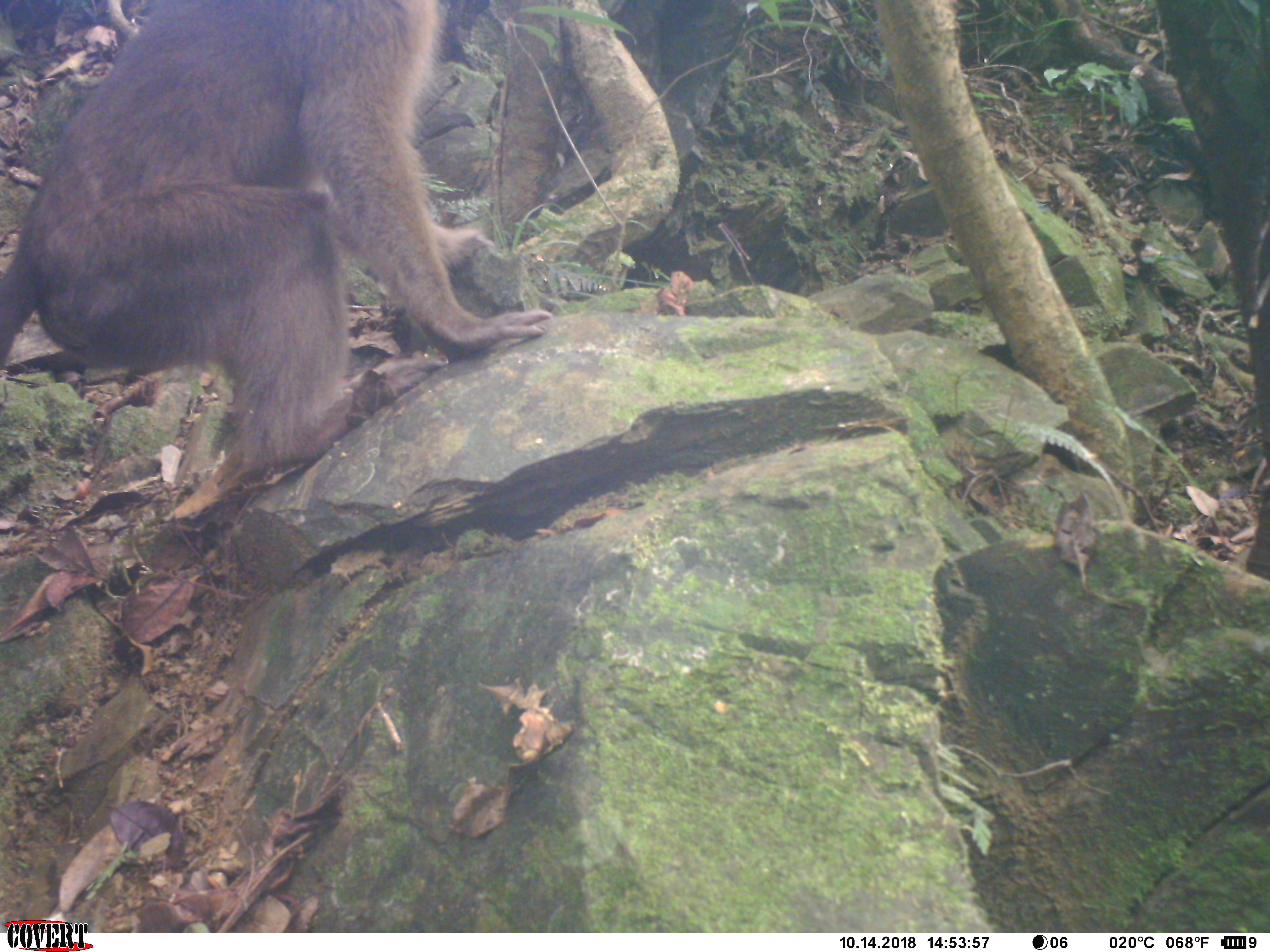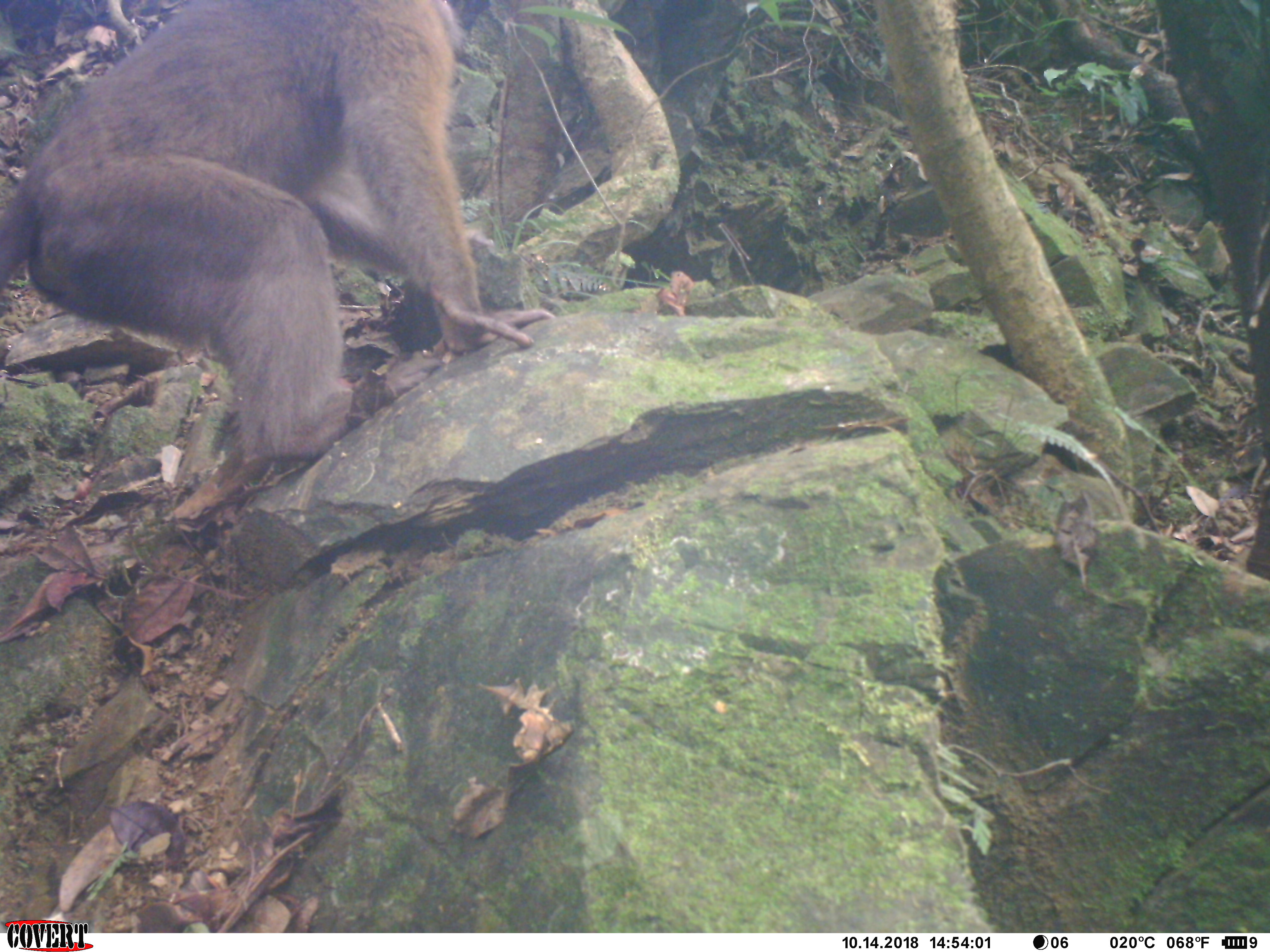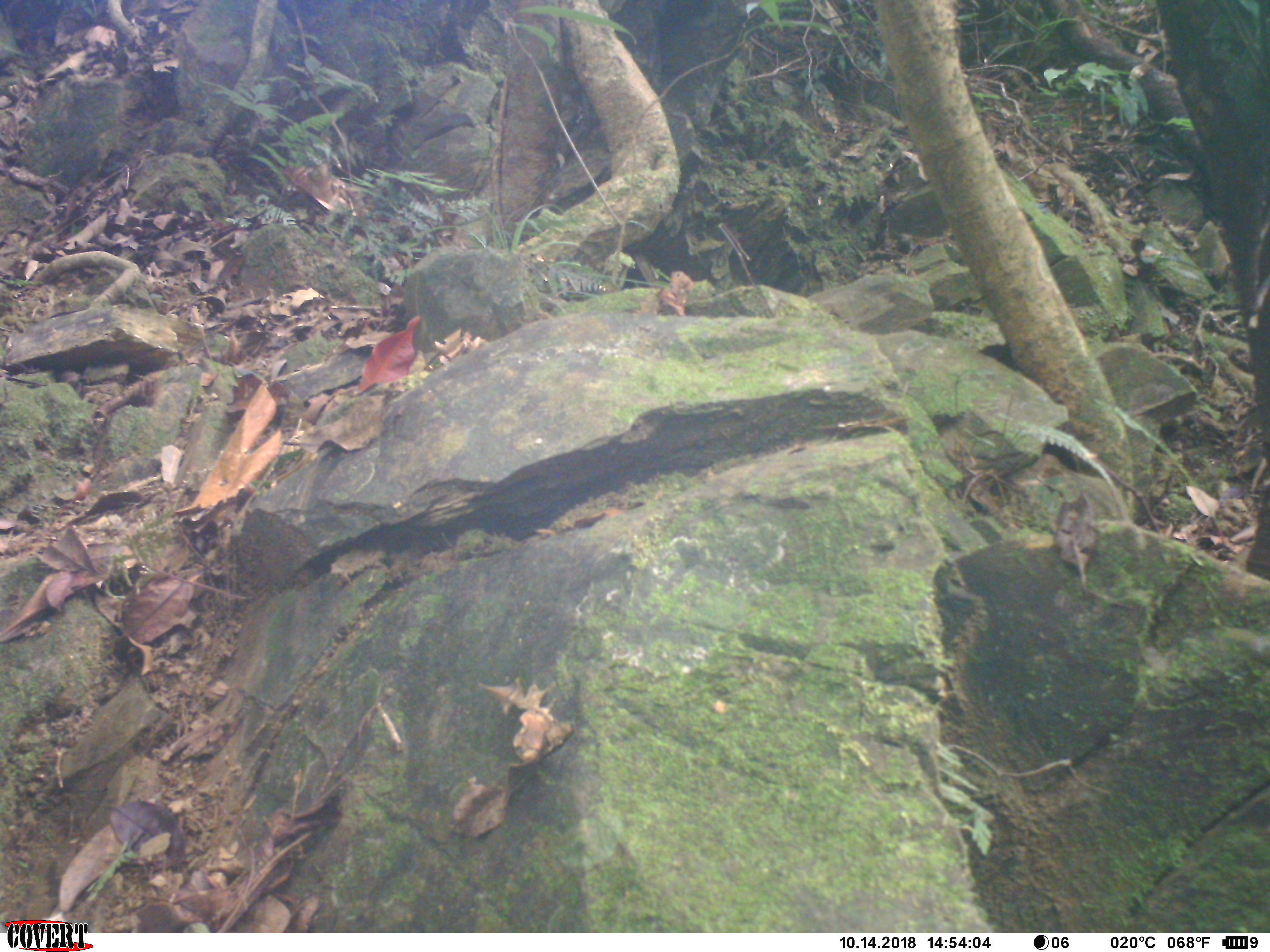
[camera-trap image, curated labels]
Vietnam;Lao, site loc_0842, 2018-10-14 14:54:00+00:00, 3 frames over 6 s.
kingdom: Animalia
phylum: Chordata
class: Mammalia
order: Primates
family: Cercopithecidae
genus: Macaca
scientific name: Macaca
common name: macaque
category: macaque not stump tailed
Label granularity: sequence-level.